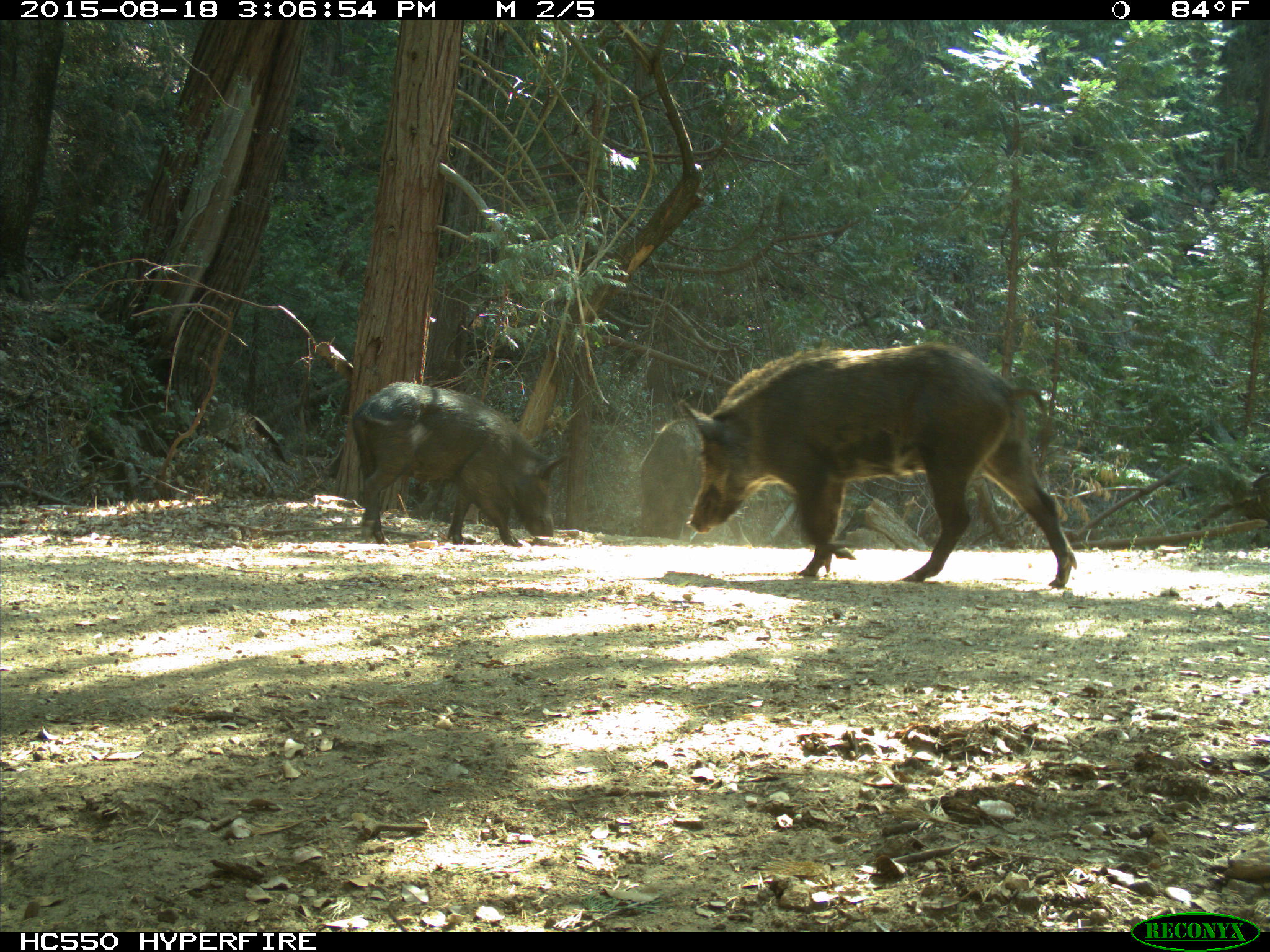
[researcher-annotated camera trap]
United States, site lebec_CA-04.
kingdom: Animalia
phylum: Chordata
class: Mammalia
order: Artiodactyla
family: Suidae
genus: Sus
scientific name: Sus scrofa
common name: wild boar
Sus scrofa (wild boar).